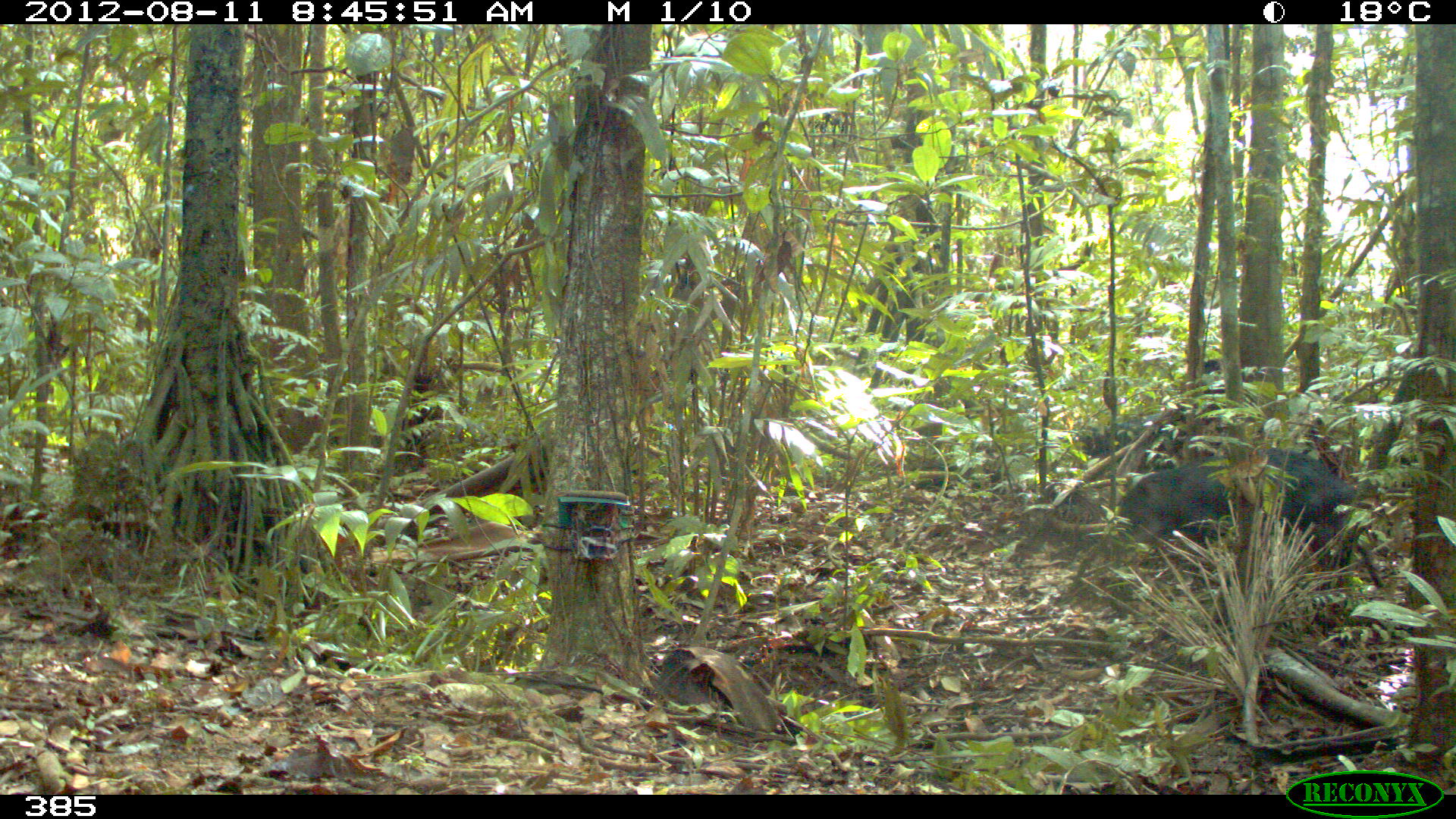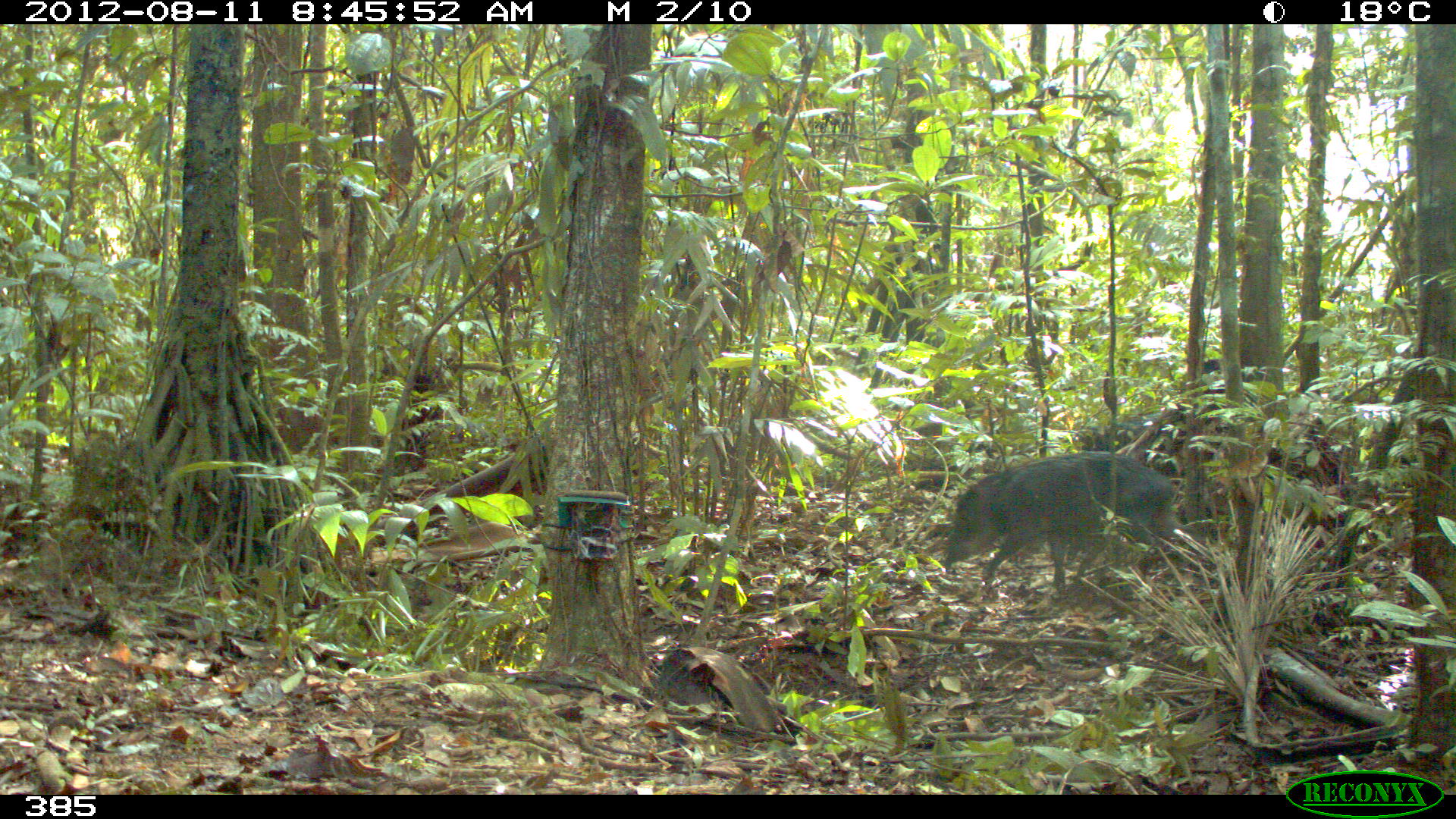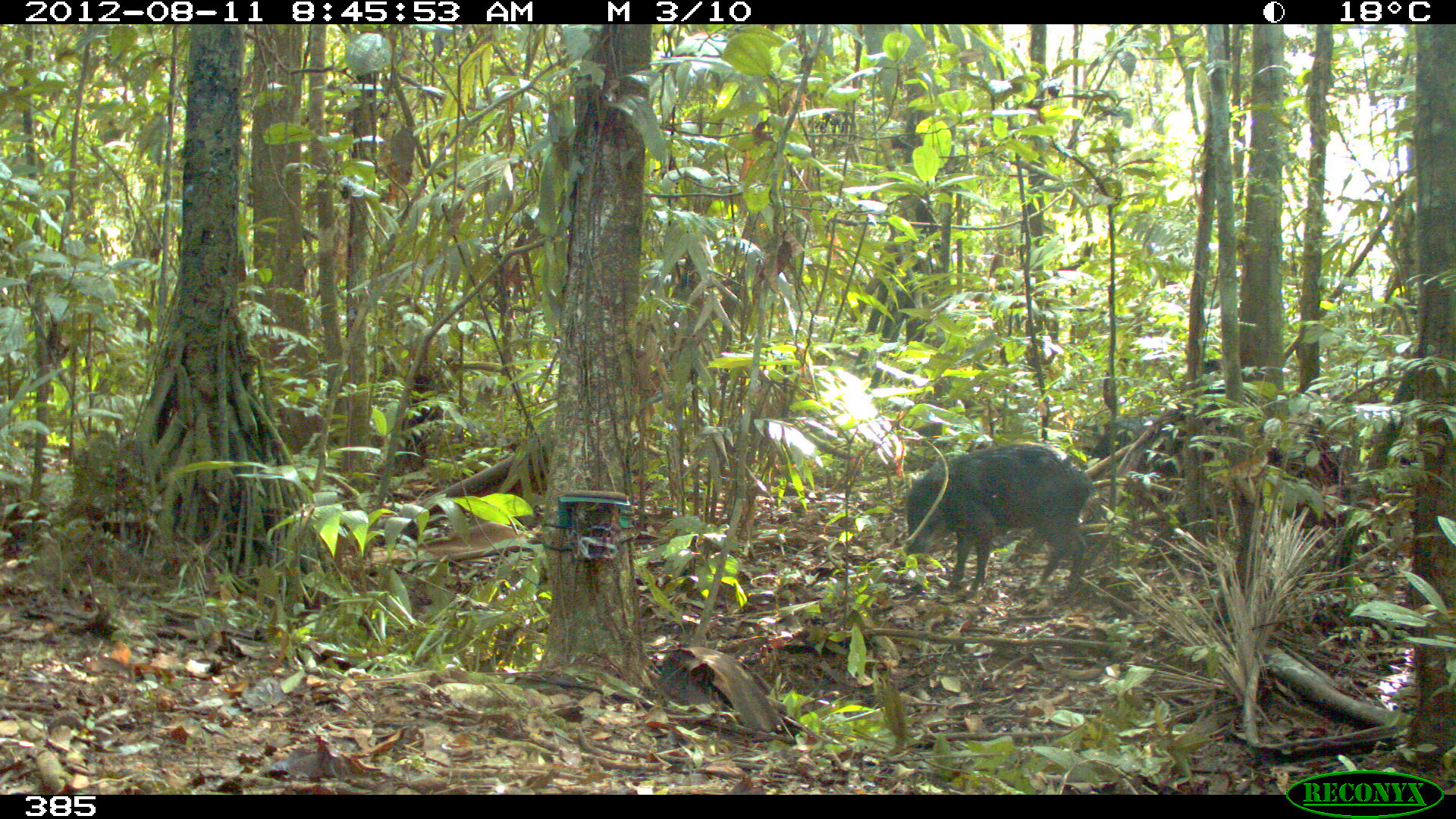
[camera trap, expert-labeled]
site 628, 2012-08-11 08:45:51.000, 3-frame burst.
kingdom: Animalia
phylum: Chordata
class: Mammalia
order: Artiodactyla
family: Tayassuidae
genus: Tayassu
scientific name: Tayassu pecari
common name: white-lipped peccary